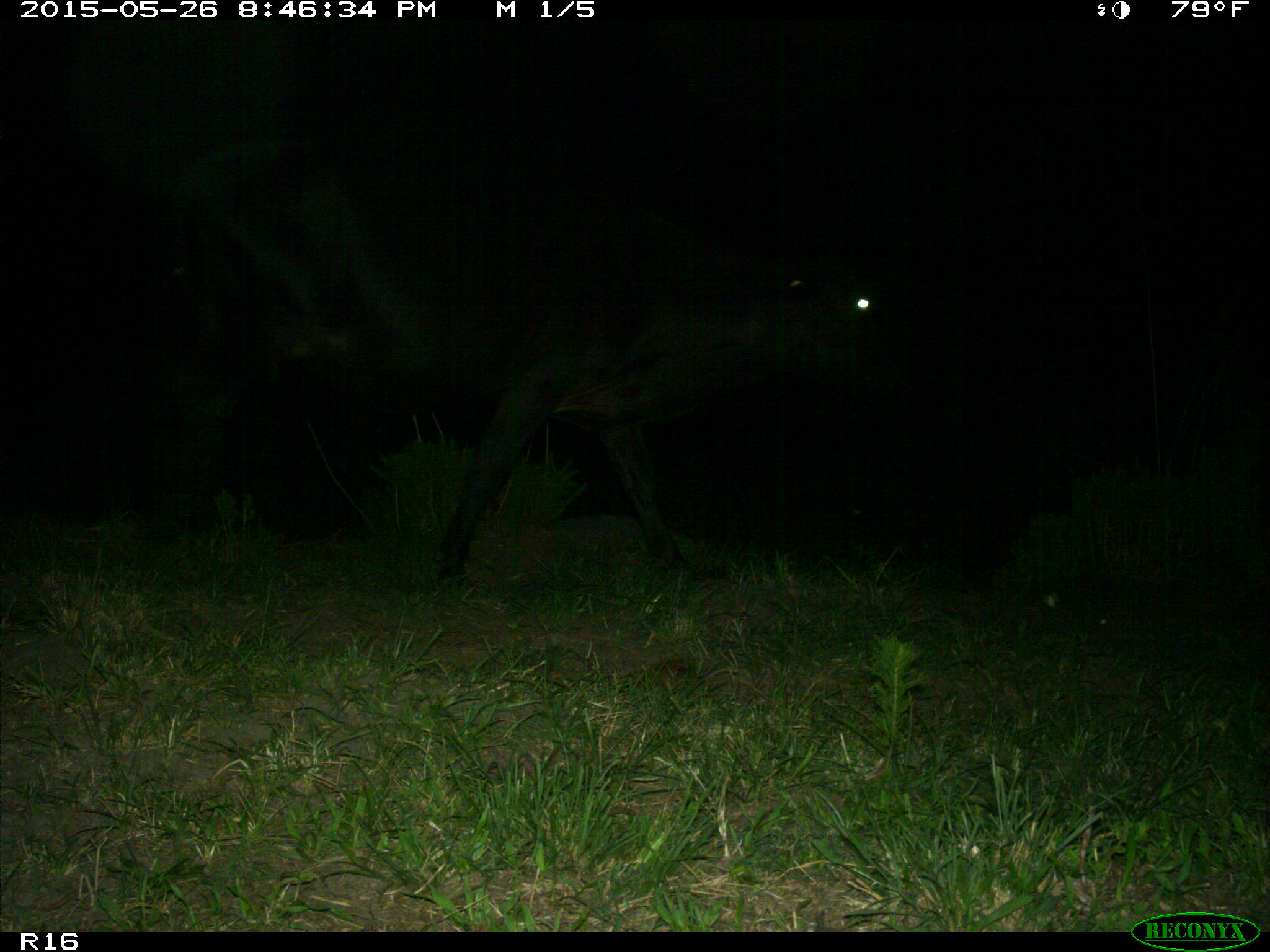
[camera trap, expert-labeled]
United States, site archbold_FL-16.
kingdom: Animalia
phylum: Chordata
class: Mammalia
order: Artiodactyla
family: Bovidae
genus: Bos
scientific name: Bos taurus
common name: domestic cow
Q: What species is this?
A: Bos taurus (domestic cow).